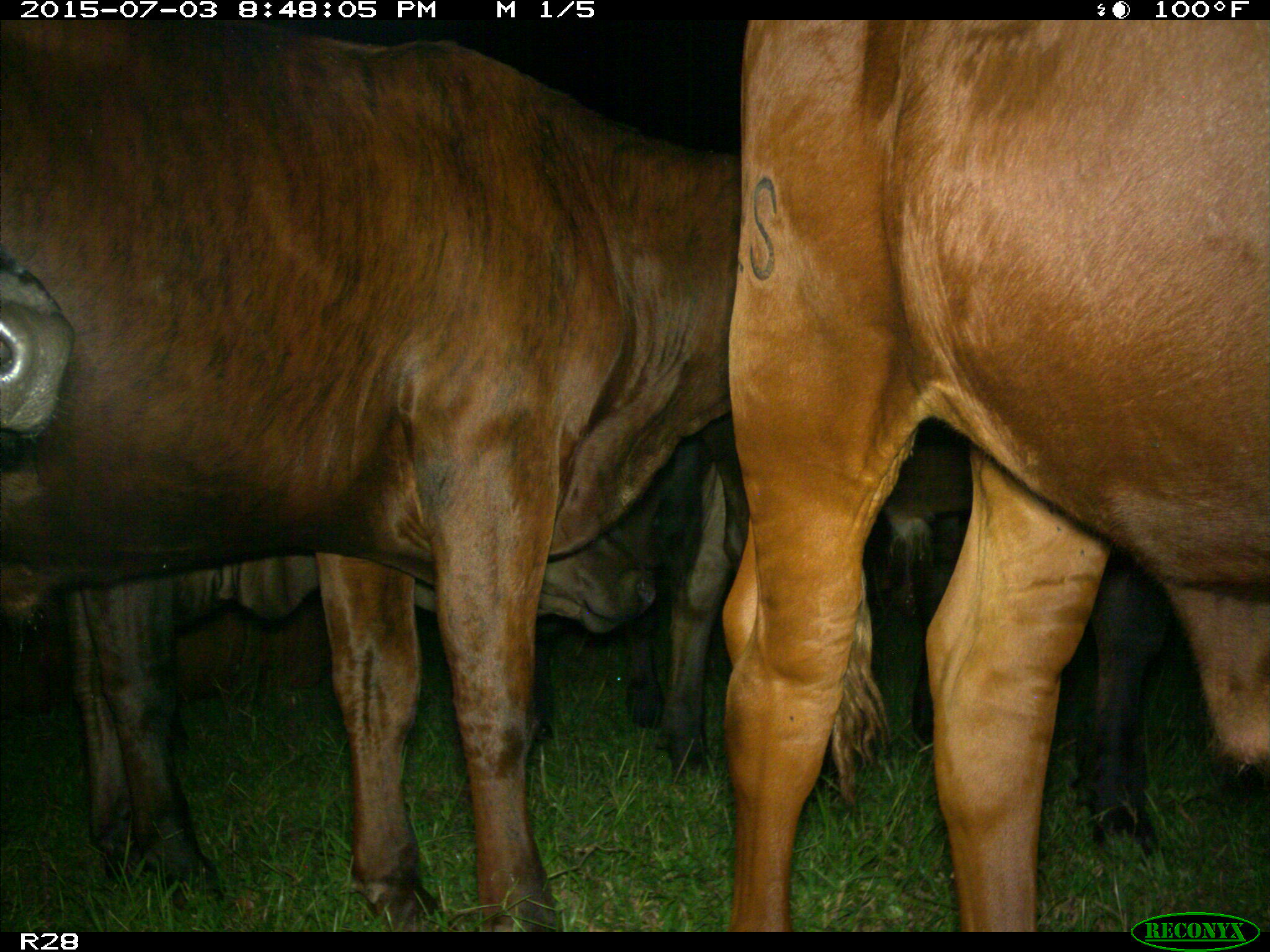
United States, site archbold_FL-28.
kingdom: Animalia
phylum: Chordata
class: Mammalia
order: Artiodactyla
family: Bovidae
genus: Bos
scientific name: Bos taurus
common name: domestic cow